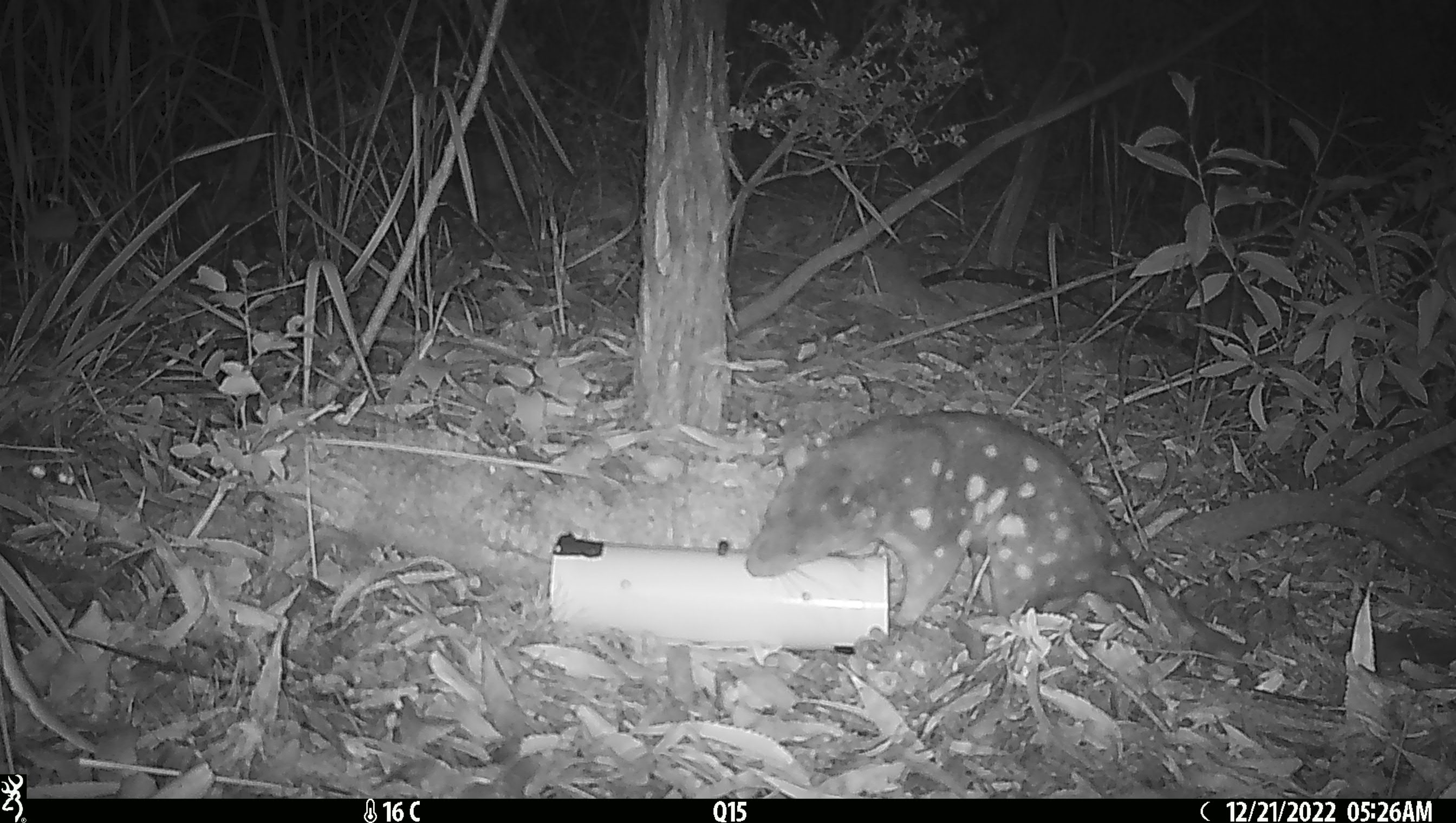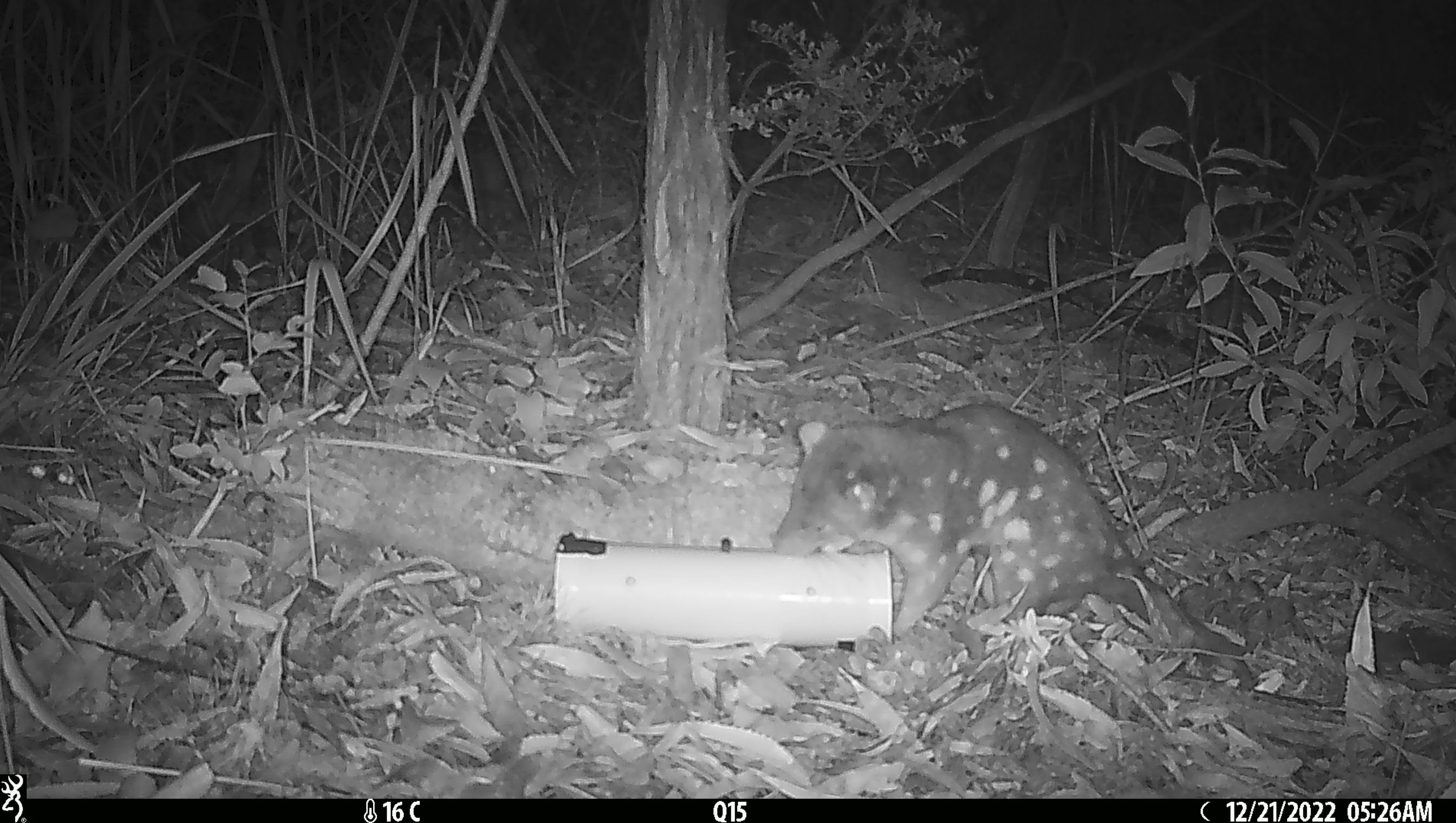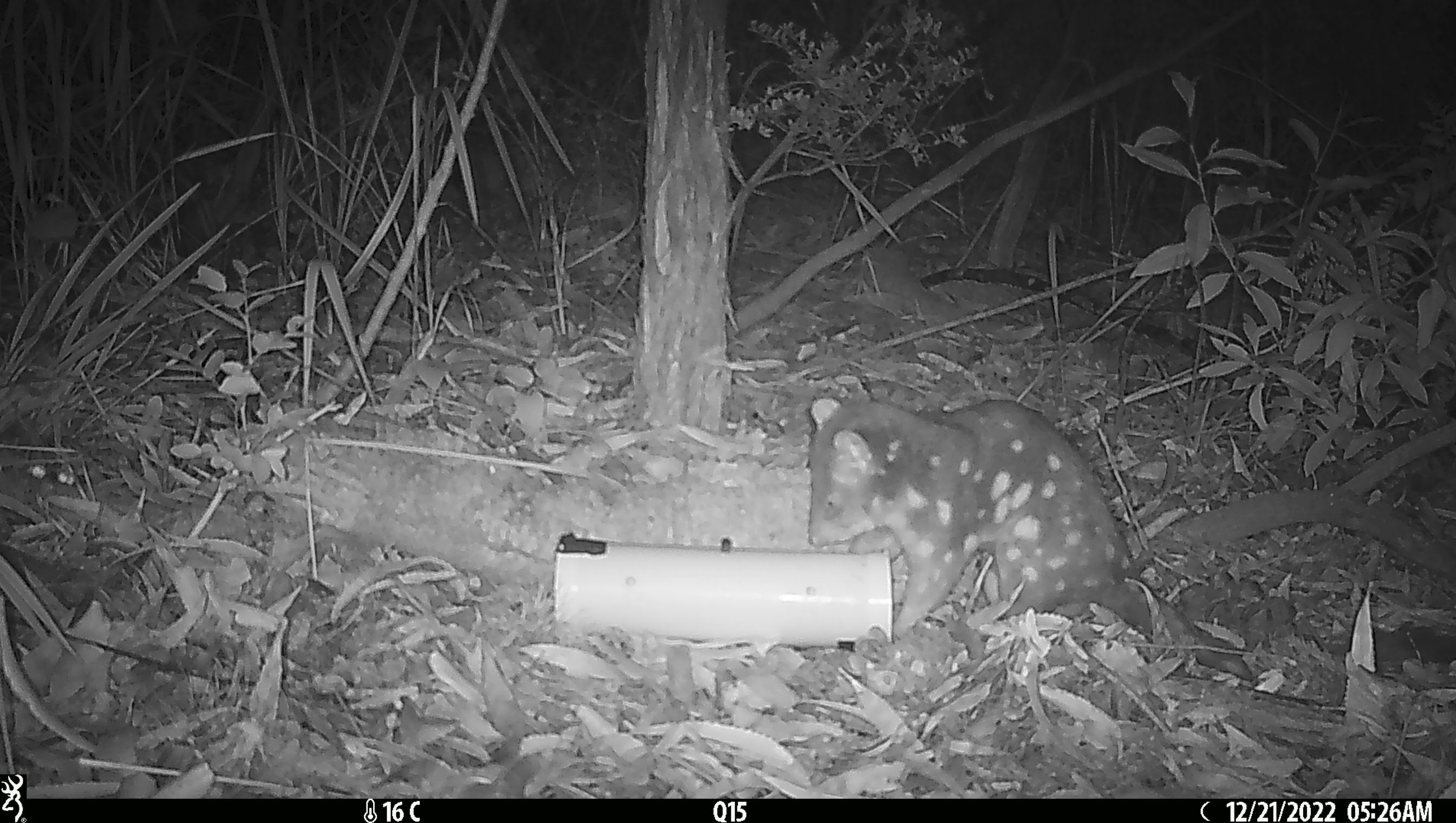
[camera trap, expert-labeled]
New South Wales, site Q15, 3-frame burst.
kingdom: Animalia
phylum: Chordata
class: Mammalia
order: Dasyuromorphia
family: Dasyuridae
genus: Dasyurus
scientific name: Dasyurus maculatus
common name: spotted-tailed quoll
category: quoll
Quoll (spotted-tailed quoll) (Dasyurus maculatus).